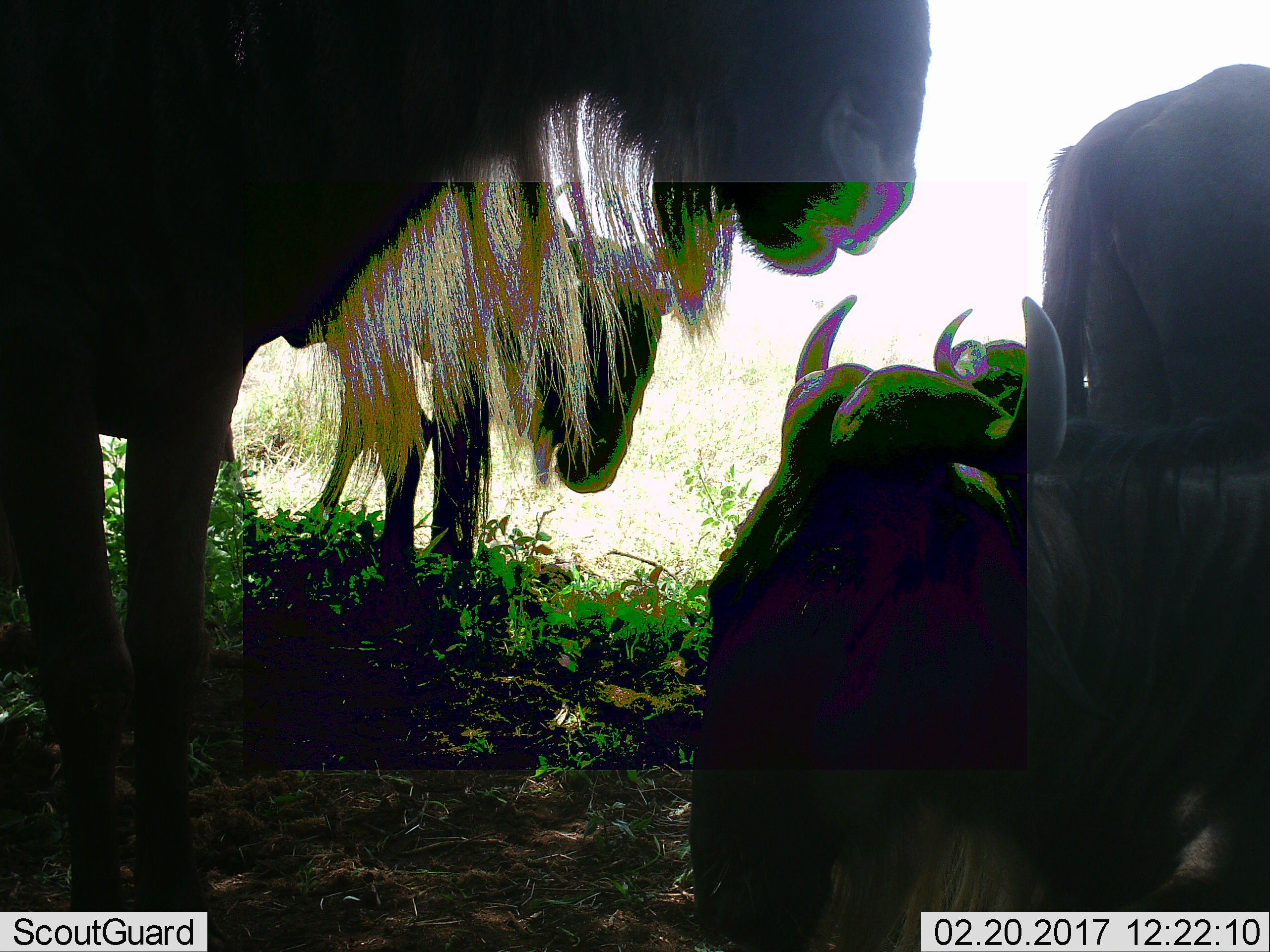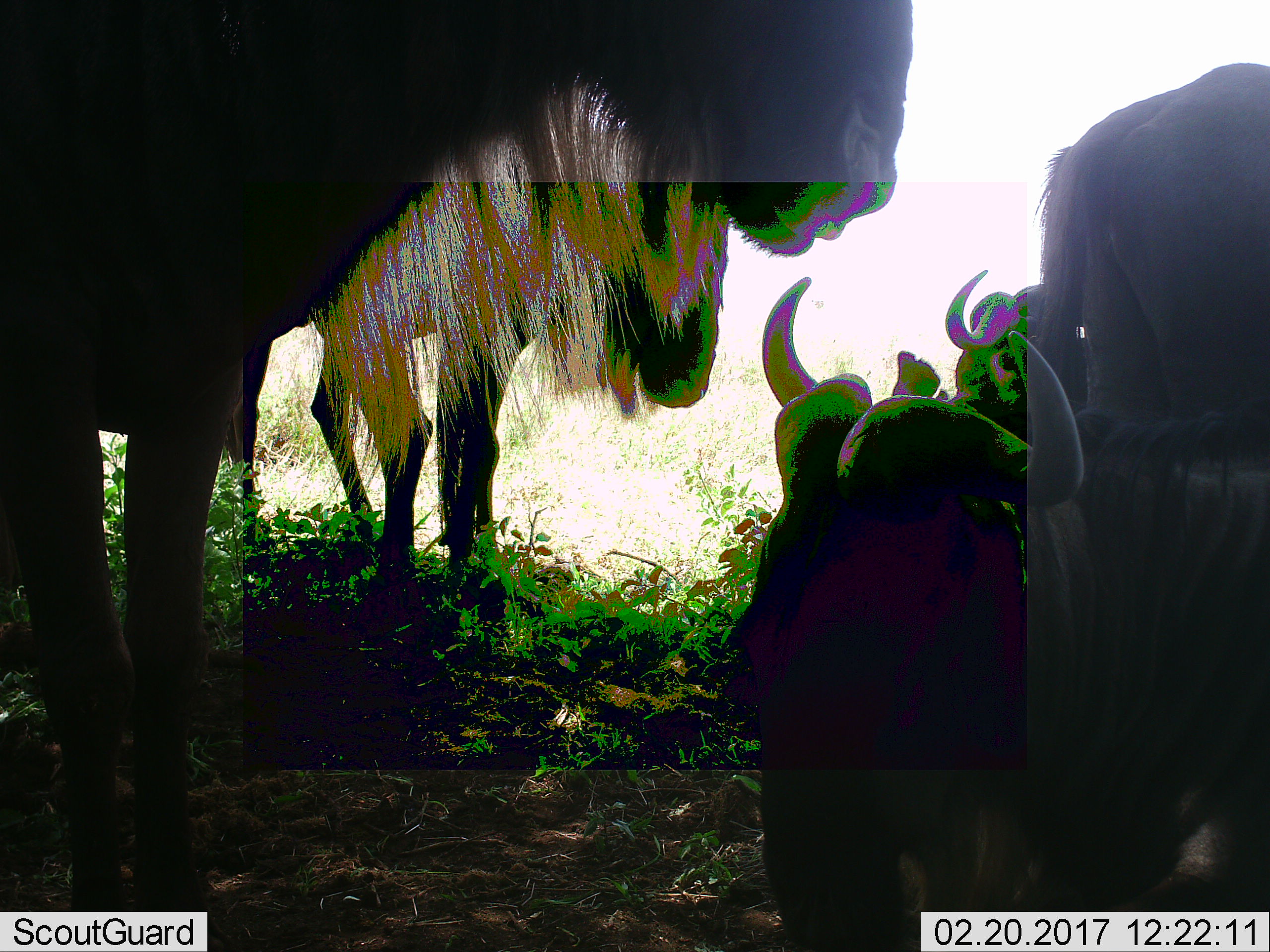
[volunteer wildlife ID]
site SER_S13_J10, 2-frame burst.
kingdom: Animalia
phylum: Chordata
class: Mammalia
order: Artiodactyla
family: Bovidae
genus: Connochaetes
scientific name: Connochaetes taurinus taurinus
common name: blue wildebeest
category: wildebeestblue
Wildebeestblue (blue wildebeest) (Connochaetes taurinus taurinus), count 4. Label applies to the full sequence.